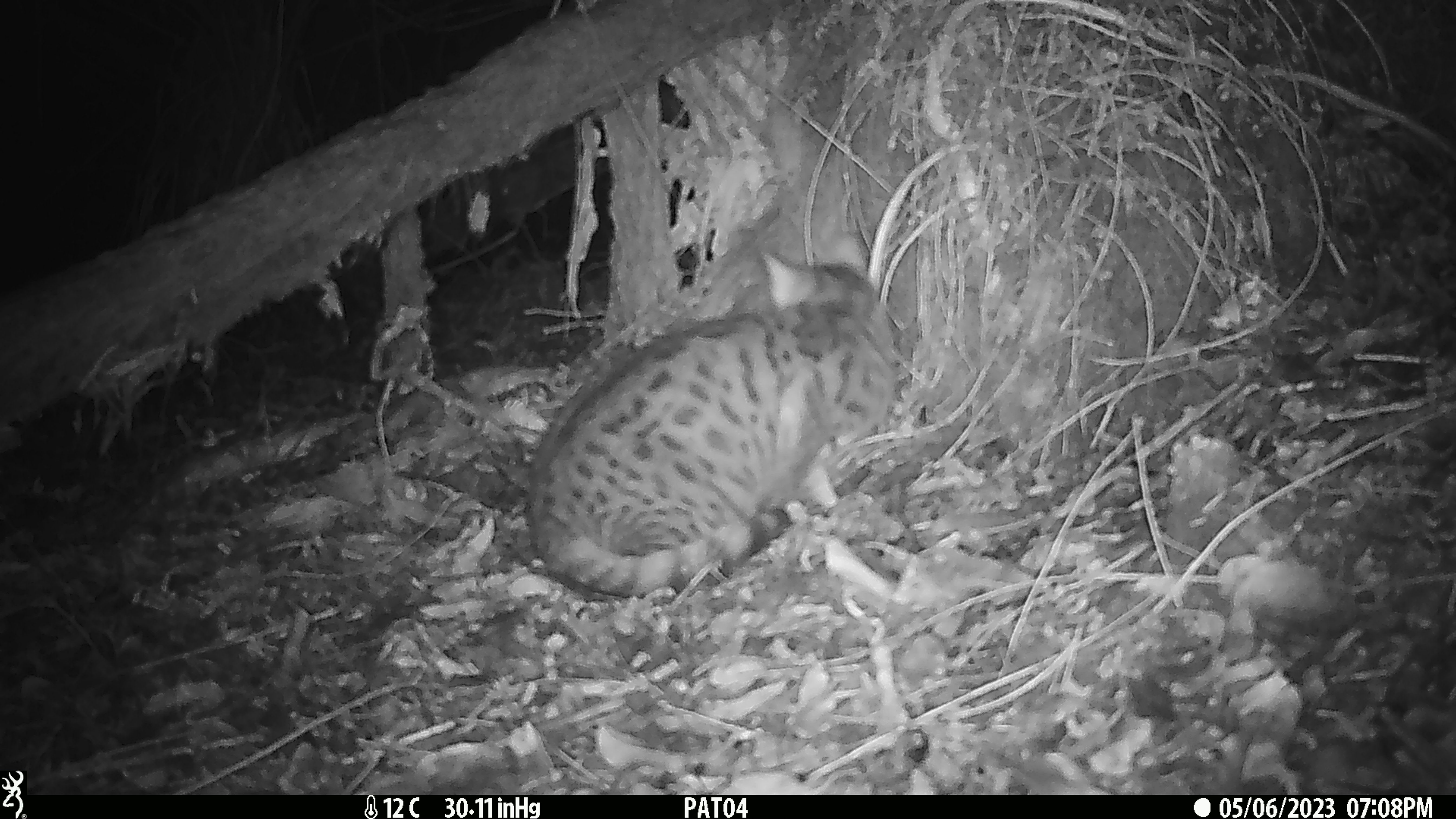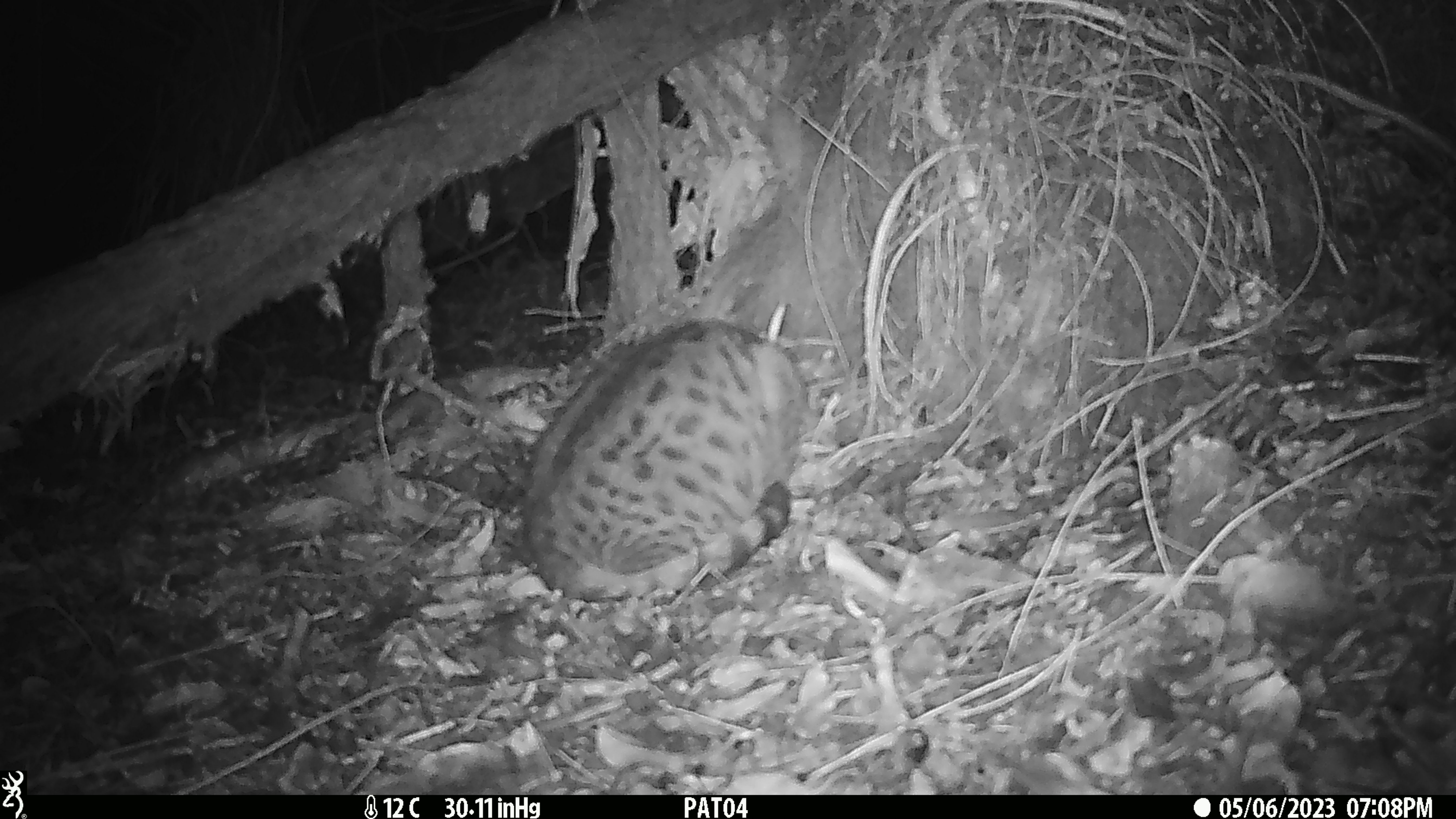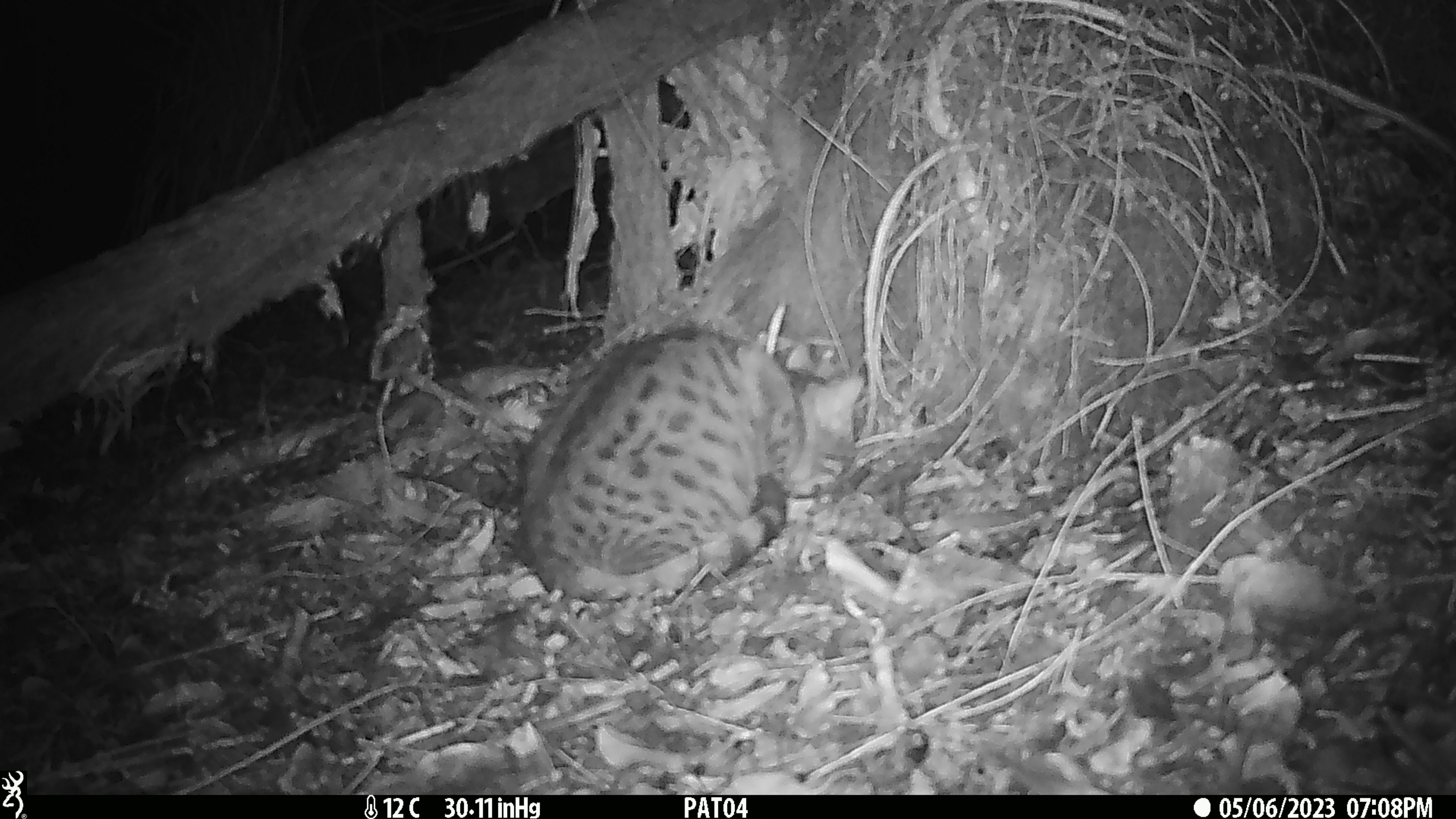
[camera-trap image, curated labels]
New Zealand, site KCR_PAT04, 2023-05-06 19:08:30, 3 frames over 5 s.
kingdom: Animalia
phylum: Chordata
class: Mammalia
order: Carnivora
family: Felidae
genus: Felis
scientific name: Felis catus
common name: domestic cat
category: cat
Cat (domestic cat) (Felis catus).